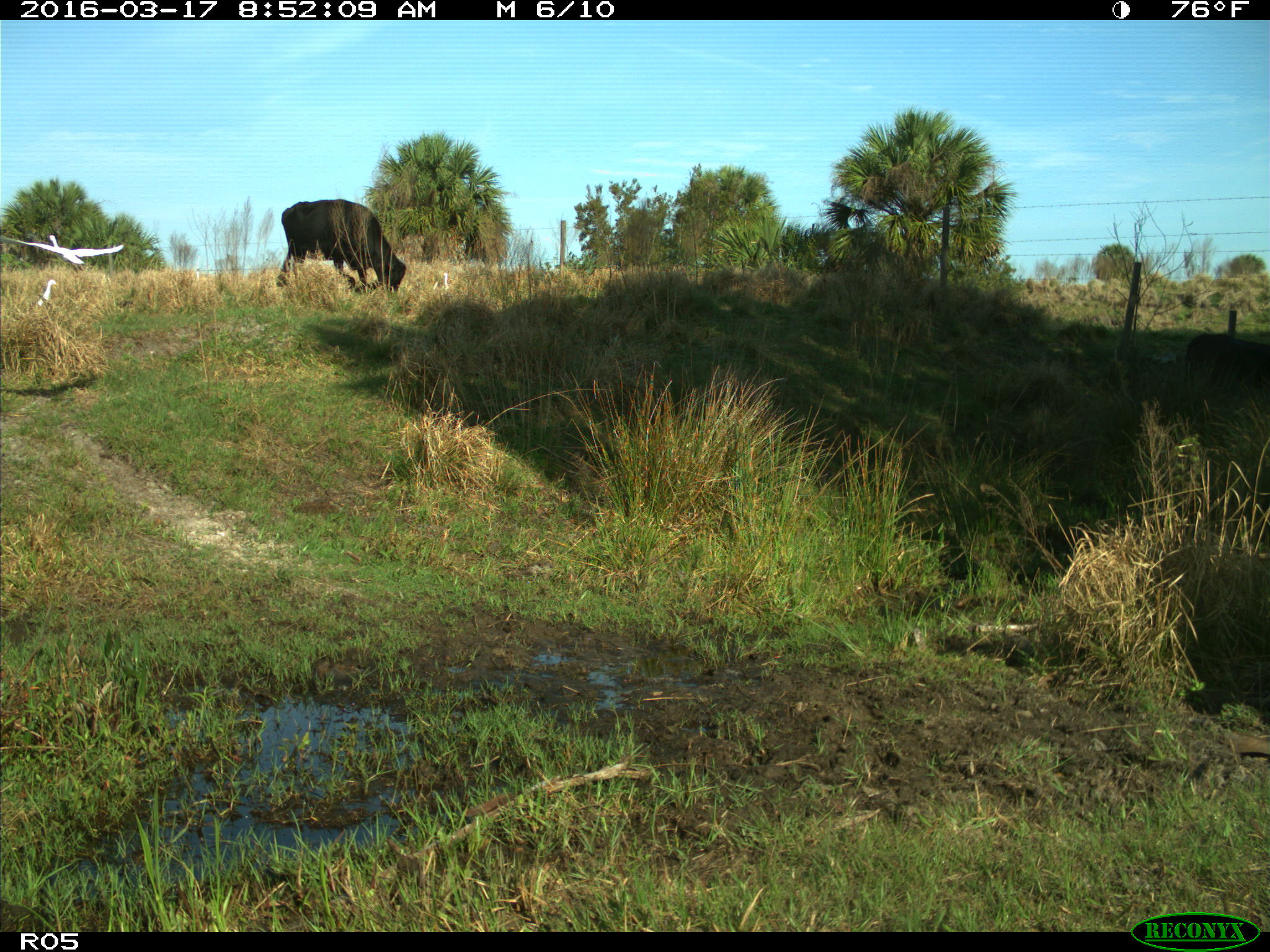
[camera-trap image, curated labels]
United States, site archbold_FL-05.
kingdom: Animalia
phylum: Chordata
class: Mammalia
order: Artiodactyla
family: Bovidae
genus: Bos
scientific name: Bos taurus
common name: domestic cow